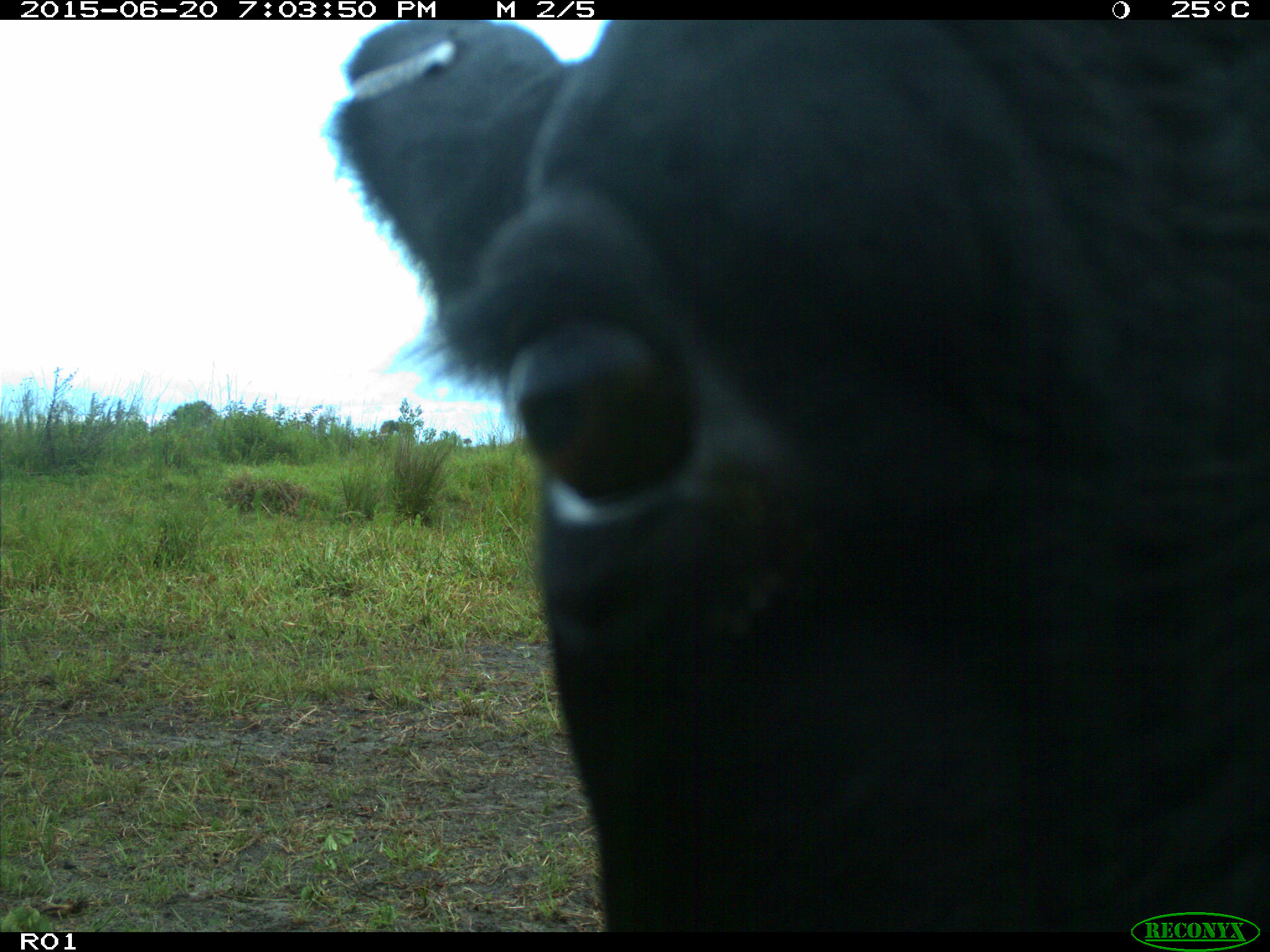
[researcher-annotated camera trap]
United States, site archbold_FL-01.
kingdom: Animalia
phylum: Chordata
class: Mammalia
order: Artiodactyla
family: Bovidae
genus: Bos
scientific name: Bos taurus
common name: domestic cow